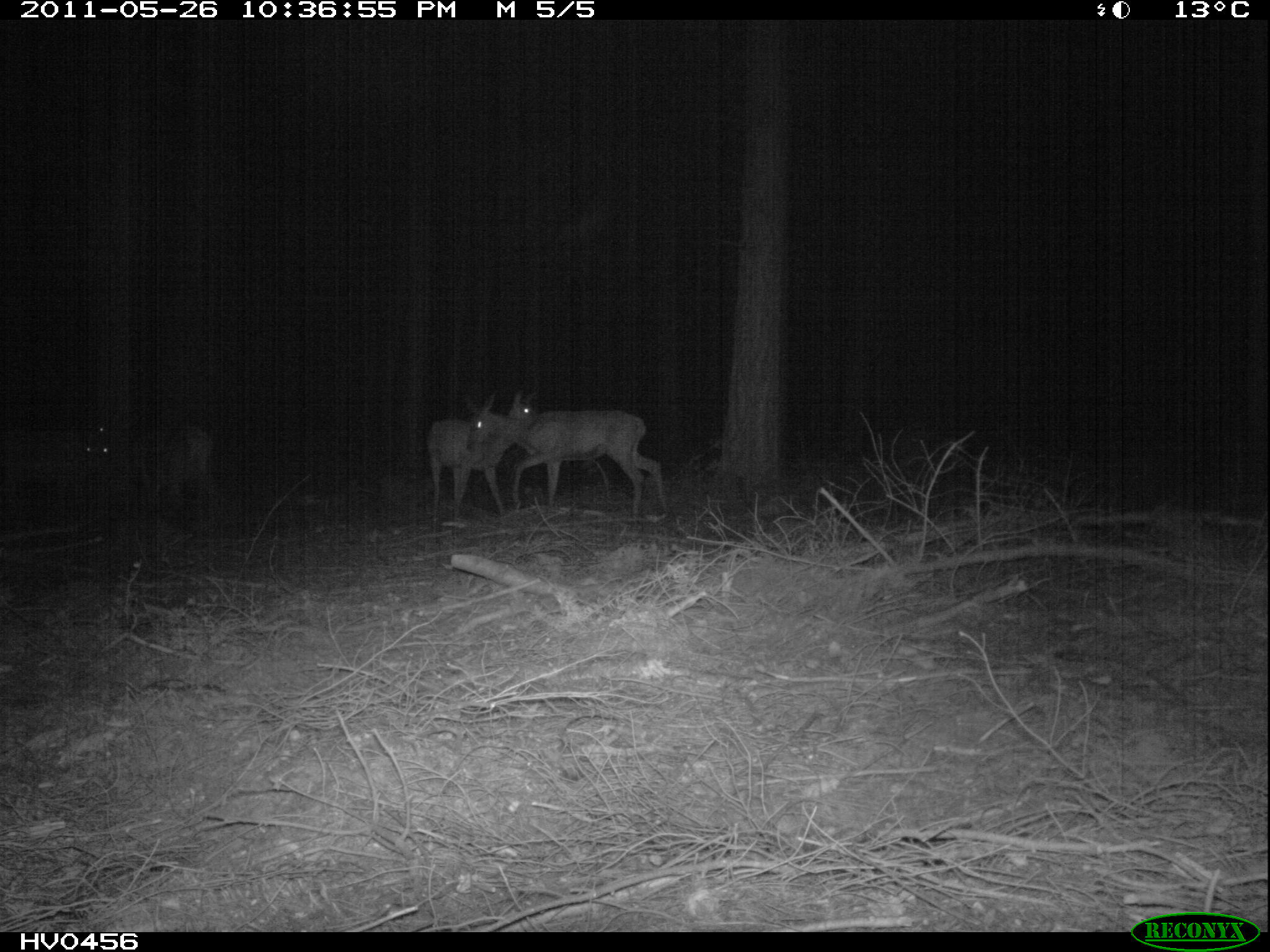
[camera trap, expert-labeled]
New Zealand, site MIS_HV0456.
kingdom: Animalia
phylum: Chordata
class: Mammalia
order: Artiodactyla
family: Cervidae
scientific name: Cervidae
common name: deer